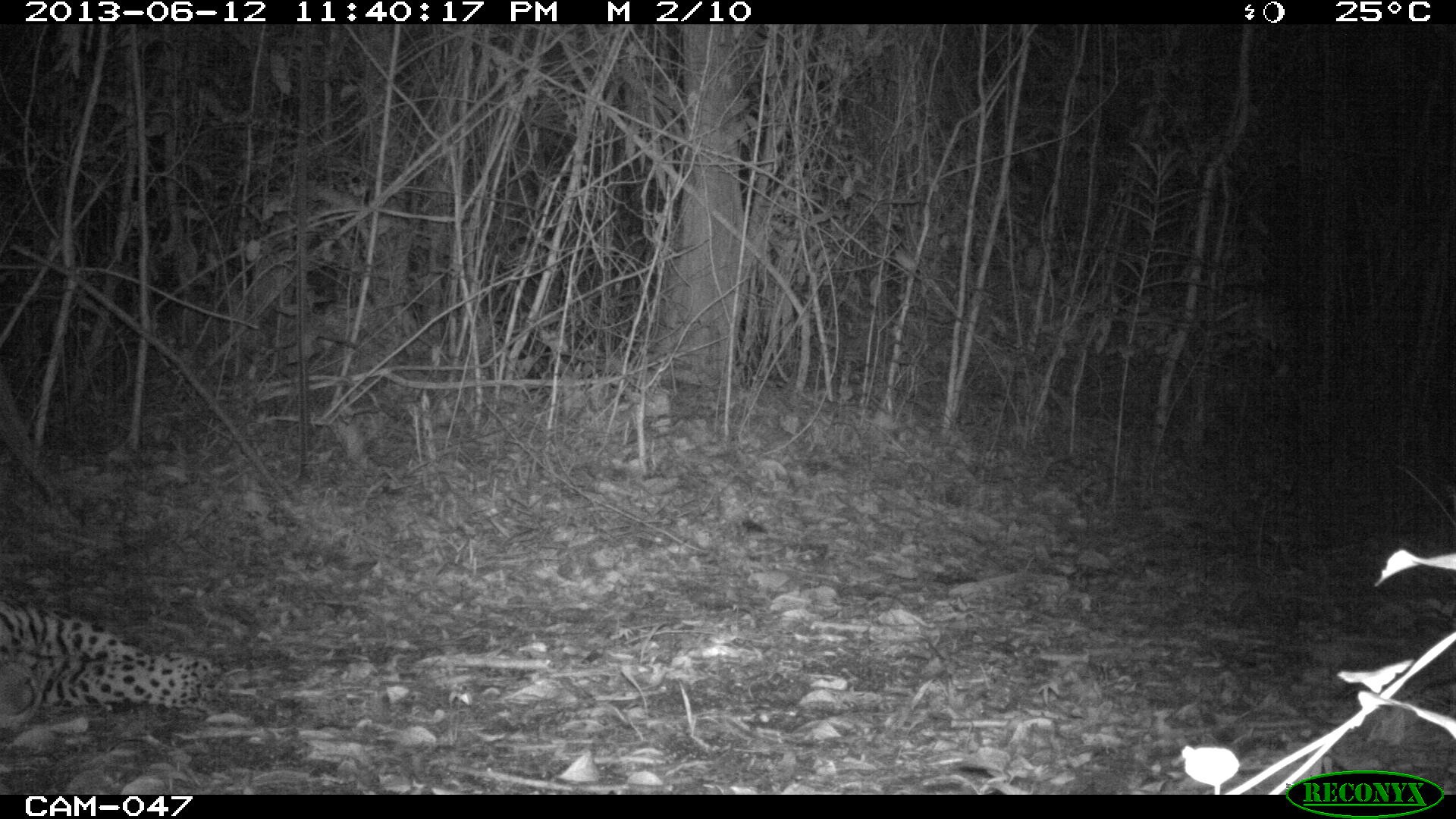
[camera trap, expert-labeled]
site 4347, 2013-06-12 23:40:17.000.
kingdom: Animalia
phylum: Chordata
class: Mammalia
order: Carnivora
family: Felidae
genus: Panthera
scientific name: Panthera onca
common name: jaguar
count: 1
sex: male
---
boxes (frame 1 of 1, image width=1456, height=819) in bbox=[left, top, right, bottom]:
panthera onca: bbox=[0, 602, 214, 726]